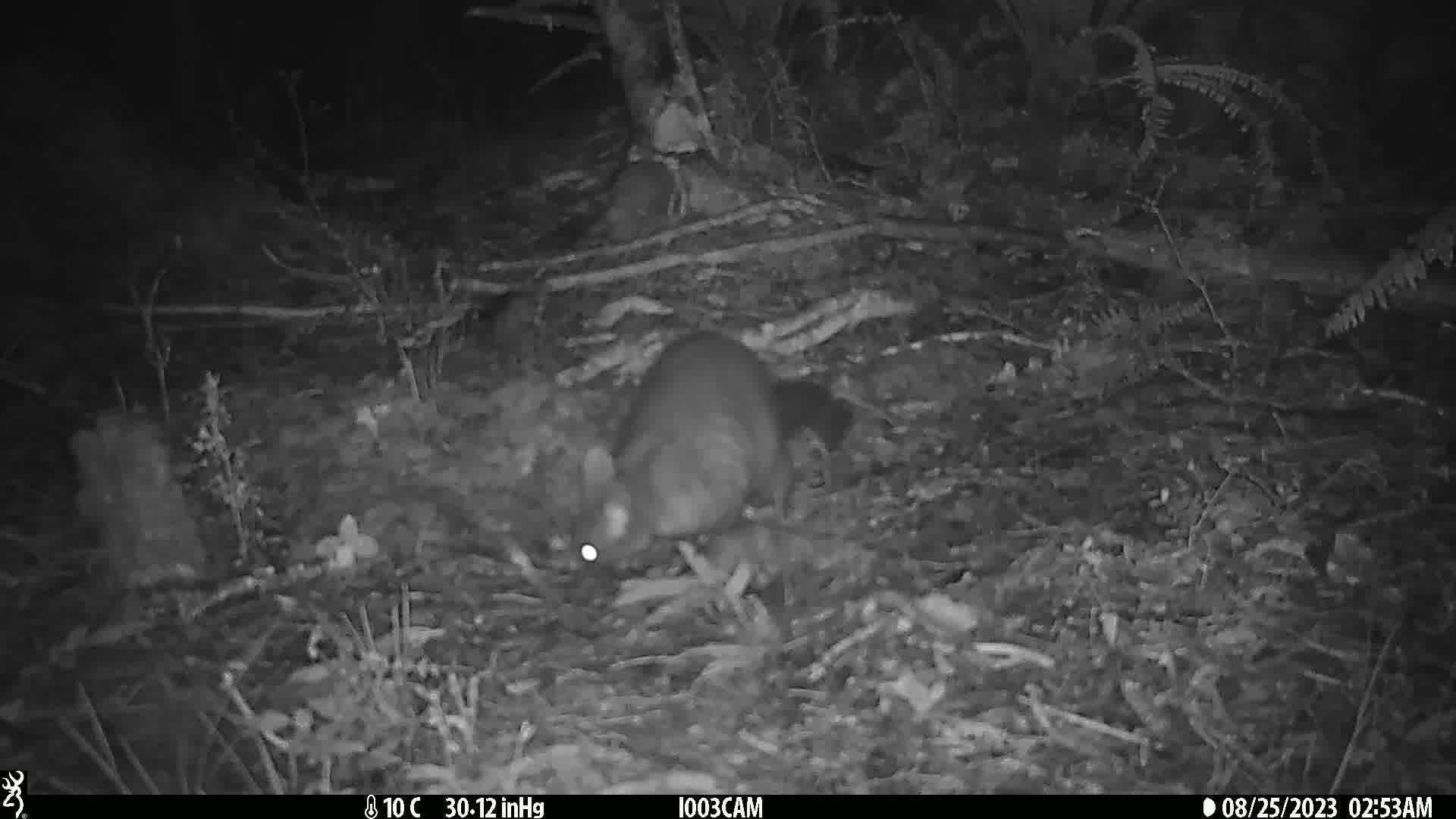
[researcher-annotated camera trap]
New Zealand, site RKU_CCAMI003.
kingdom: Animalia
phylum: Chordata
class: Mammalia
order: Diprotodontia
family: Phalangeridae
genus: Trichosurus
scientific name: Trichosurus vulpecula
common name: common brushtail possum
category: possum